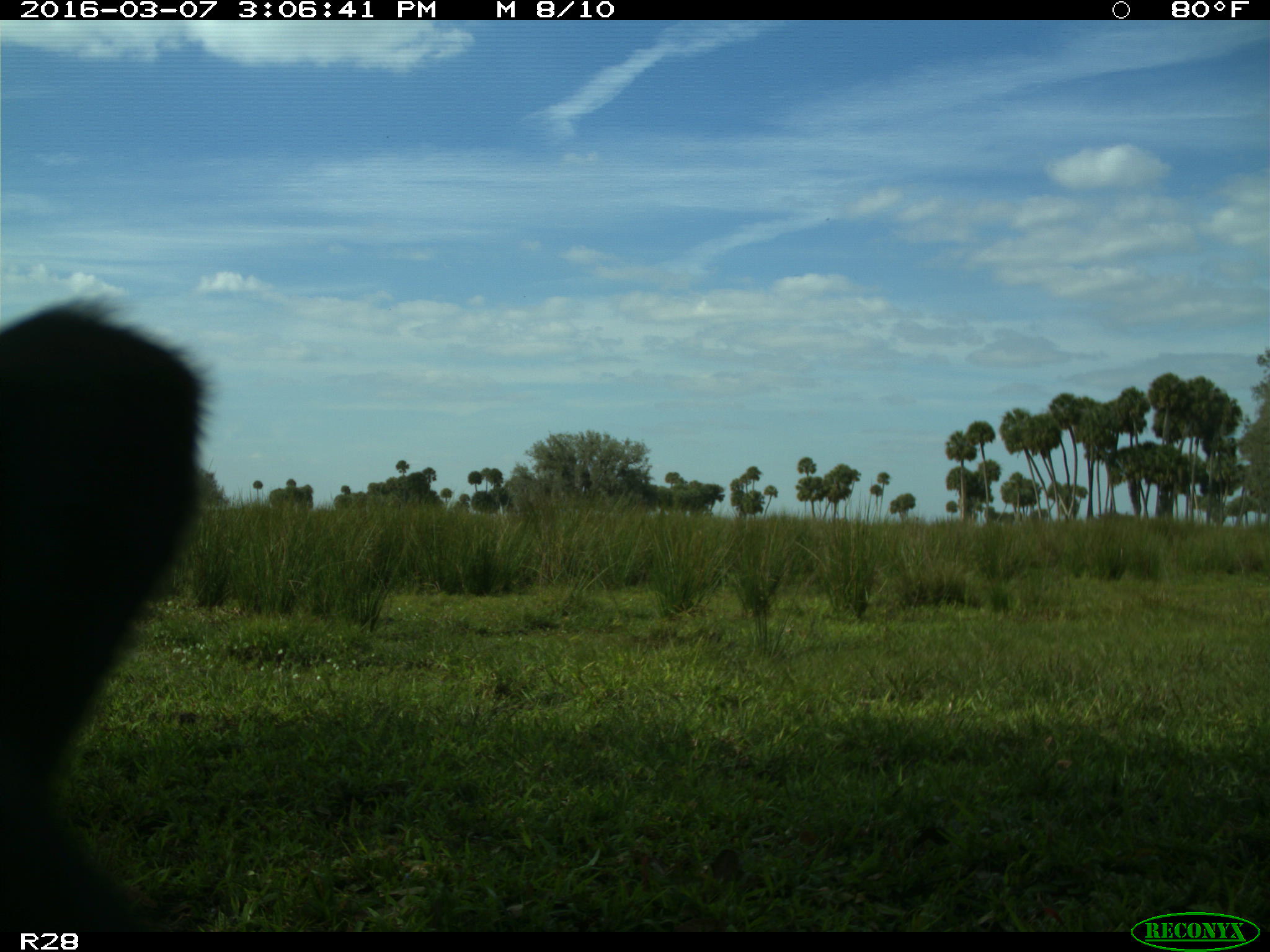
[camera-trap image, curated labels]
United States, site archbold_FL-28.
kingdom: Animalia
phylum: Chordata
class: Mammalia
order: Artiodactyla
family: Bovidae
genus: Bos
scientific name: Bos taurus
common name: domestic cow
Bos taurus (domestic cow).